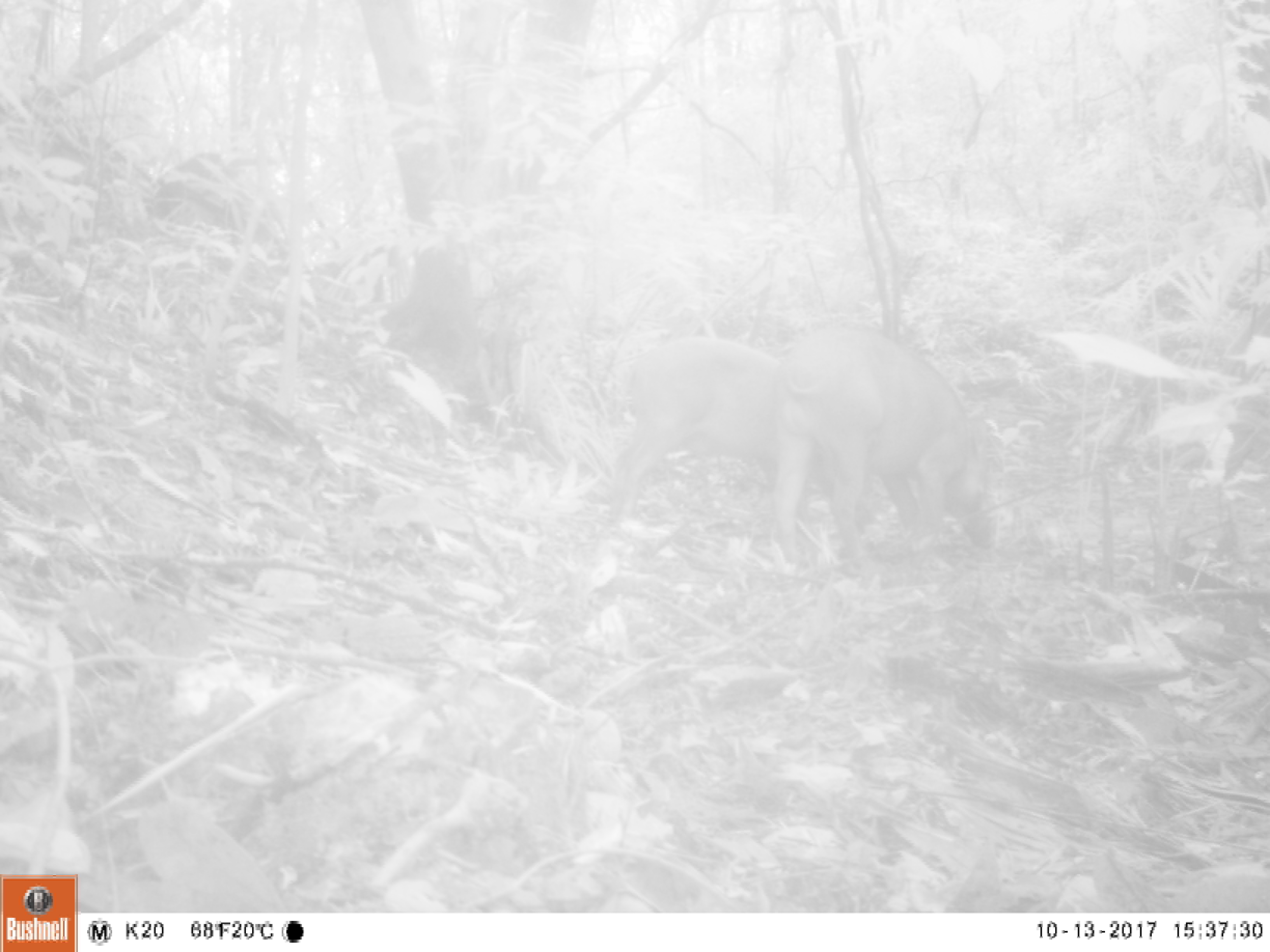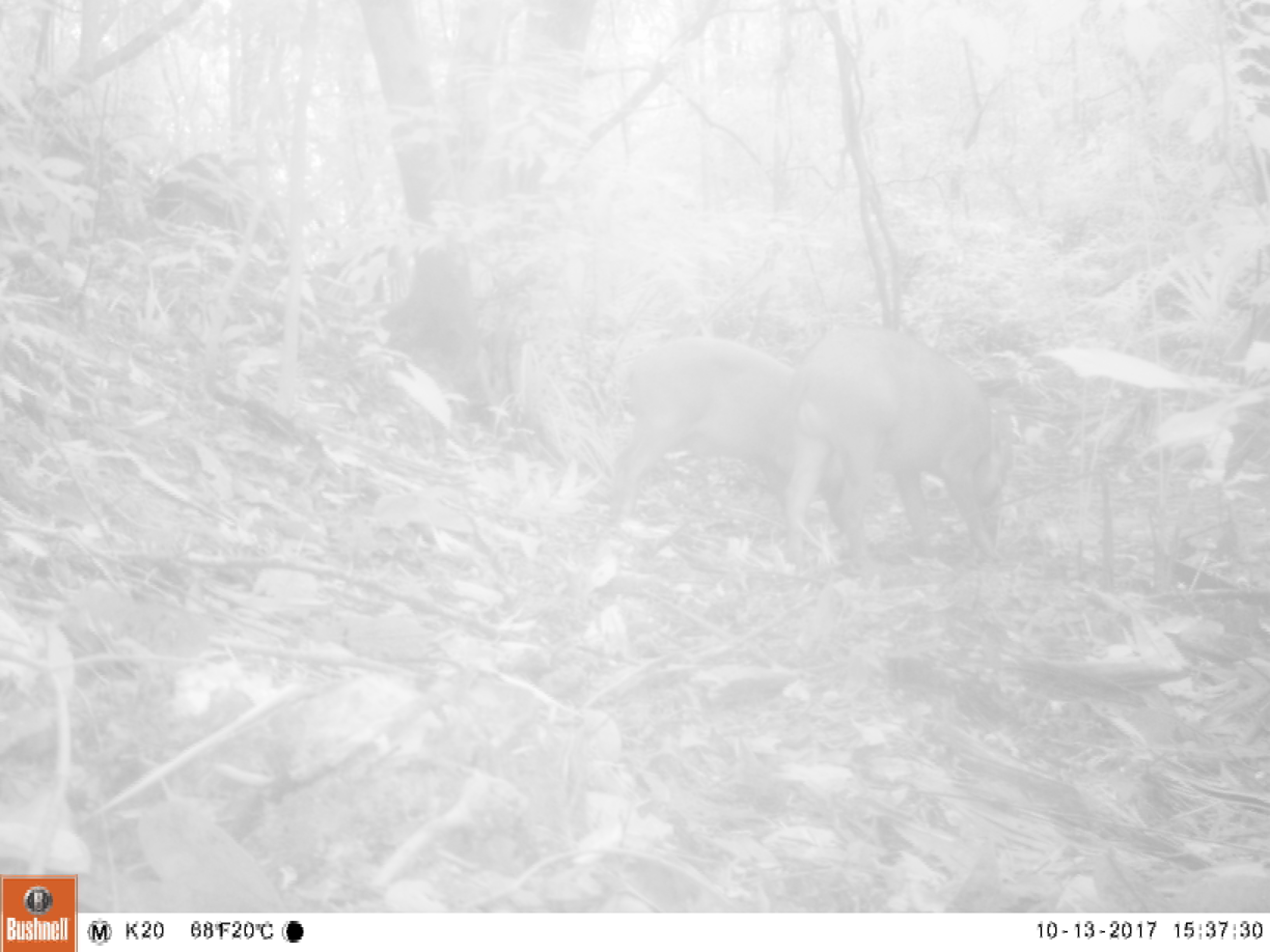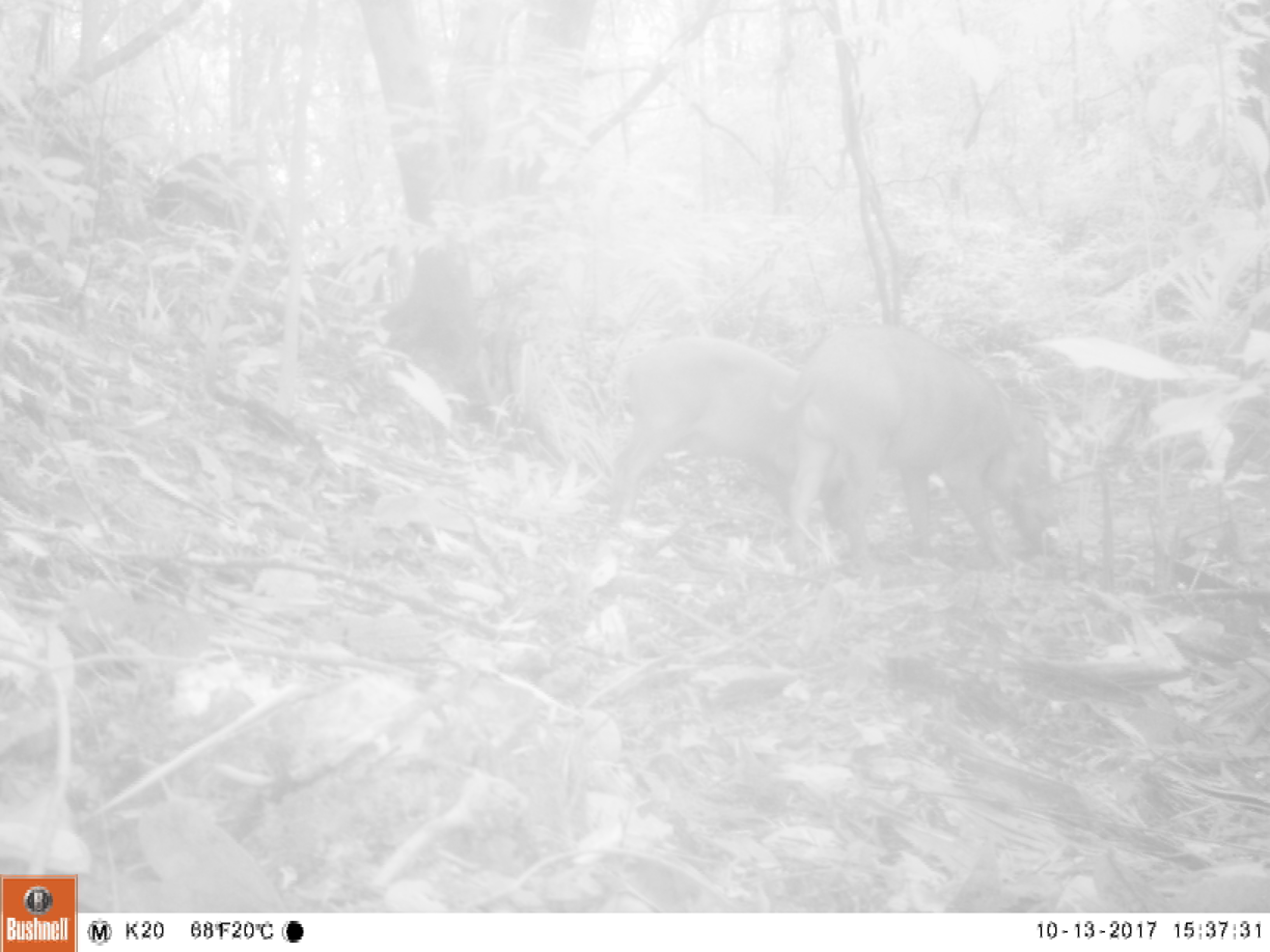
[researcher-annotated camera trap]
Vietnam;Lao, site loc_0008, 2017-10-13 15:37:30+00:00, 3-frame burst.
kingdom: Animalia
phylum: Chordata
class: Mammalia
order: Artiodactyla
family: Suidae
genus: Sus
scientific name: Sus scrofa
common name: eurasian wild pig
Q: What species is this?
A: Eurasian wild pig (Sus scrofa).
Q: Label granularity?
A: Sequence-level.